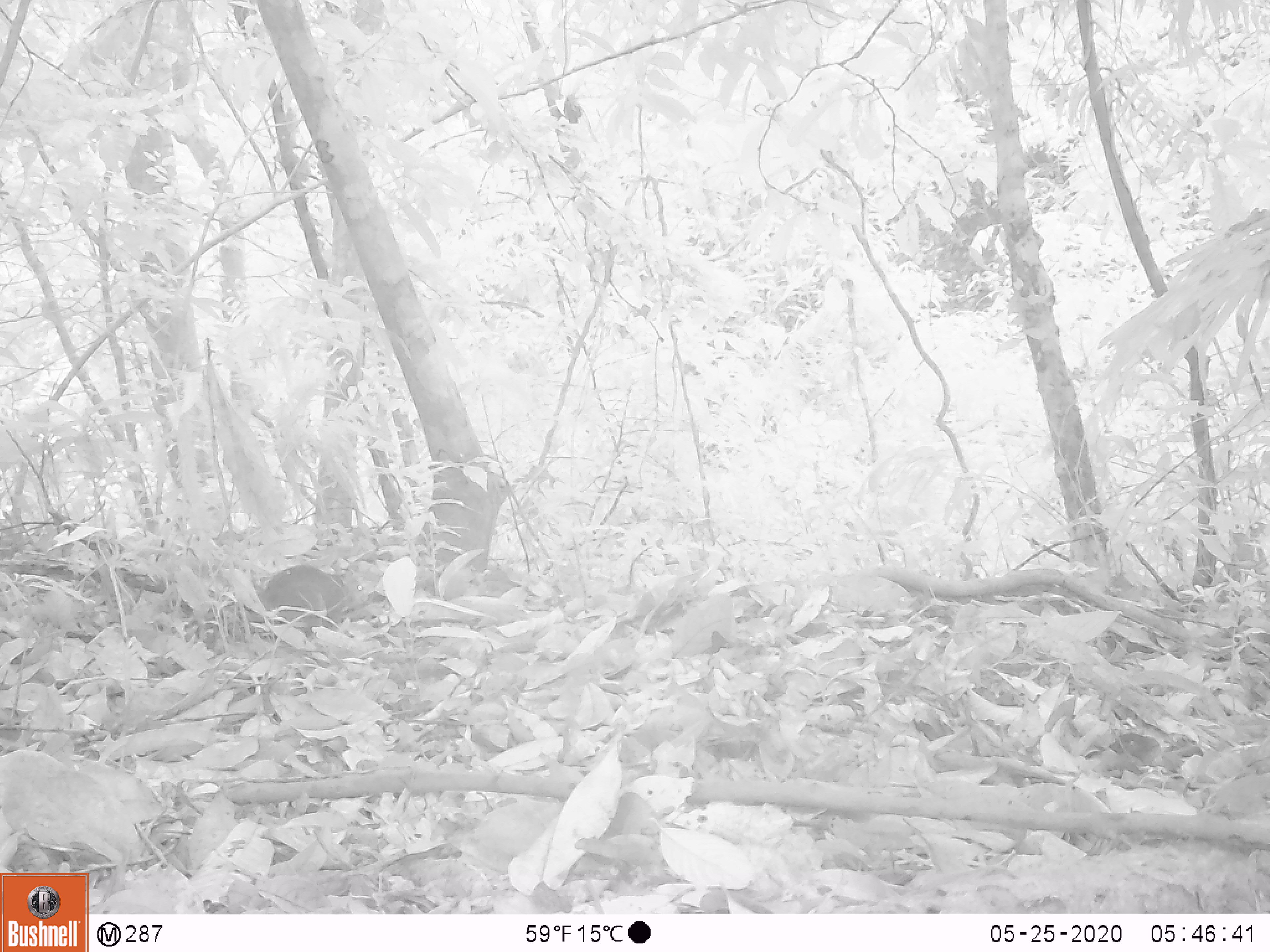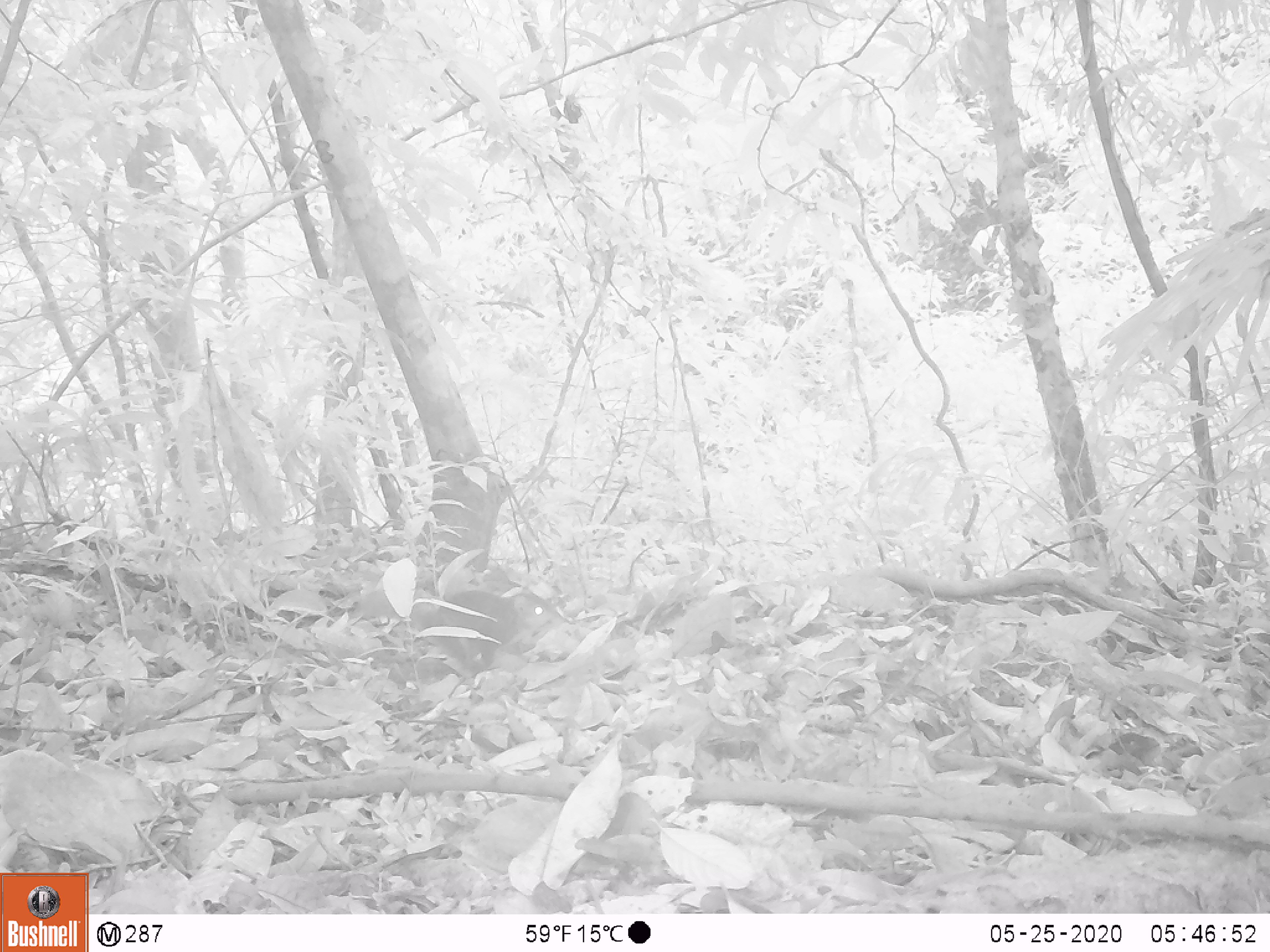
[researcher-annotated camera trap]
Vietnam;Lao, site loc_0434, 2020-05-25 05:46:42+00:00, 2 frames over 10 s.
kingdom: Animalia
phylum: Chordata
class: Mammalia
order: Rodentia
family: Sciuridae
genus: Dremomys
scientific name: Dremomys rufigenis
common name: red-cheeked squirrel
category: red cheeked squirrel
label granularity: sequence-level